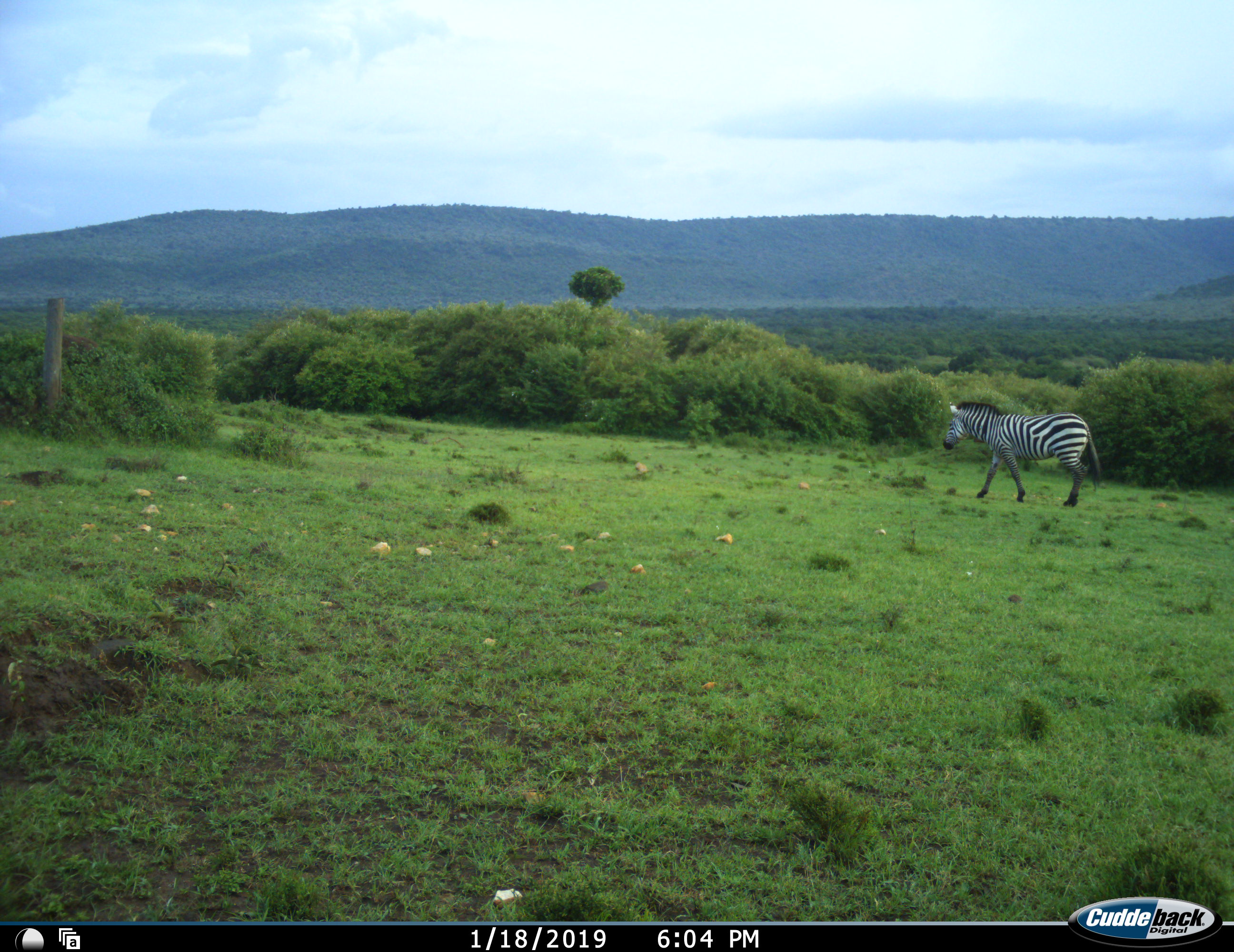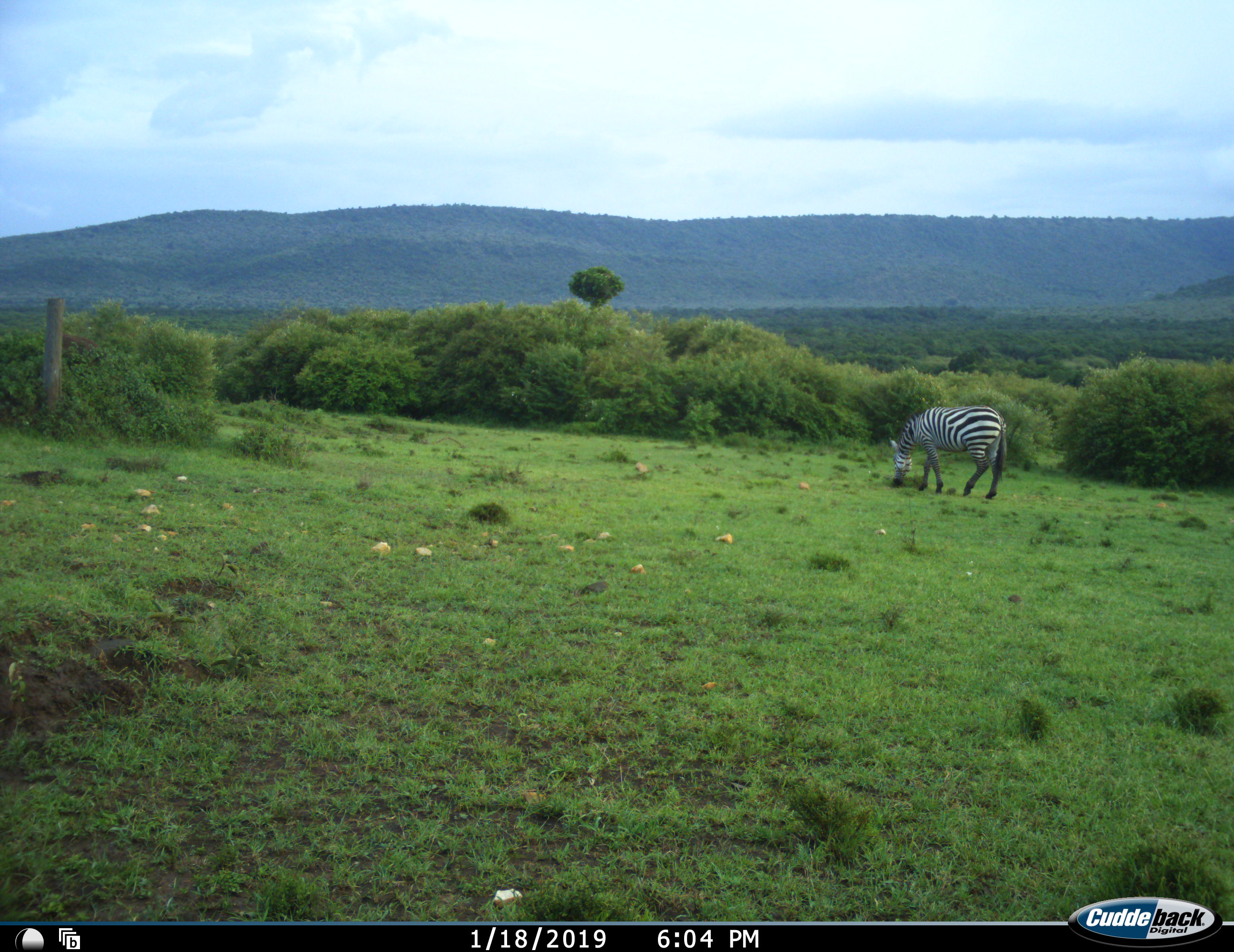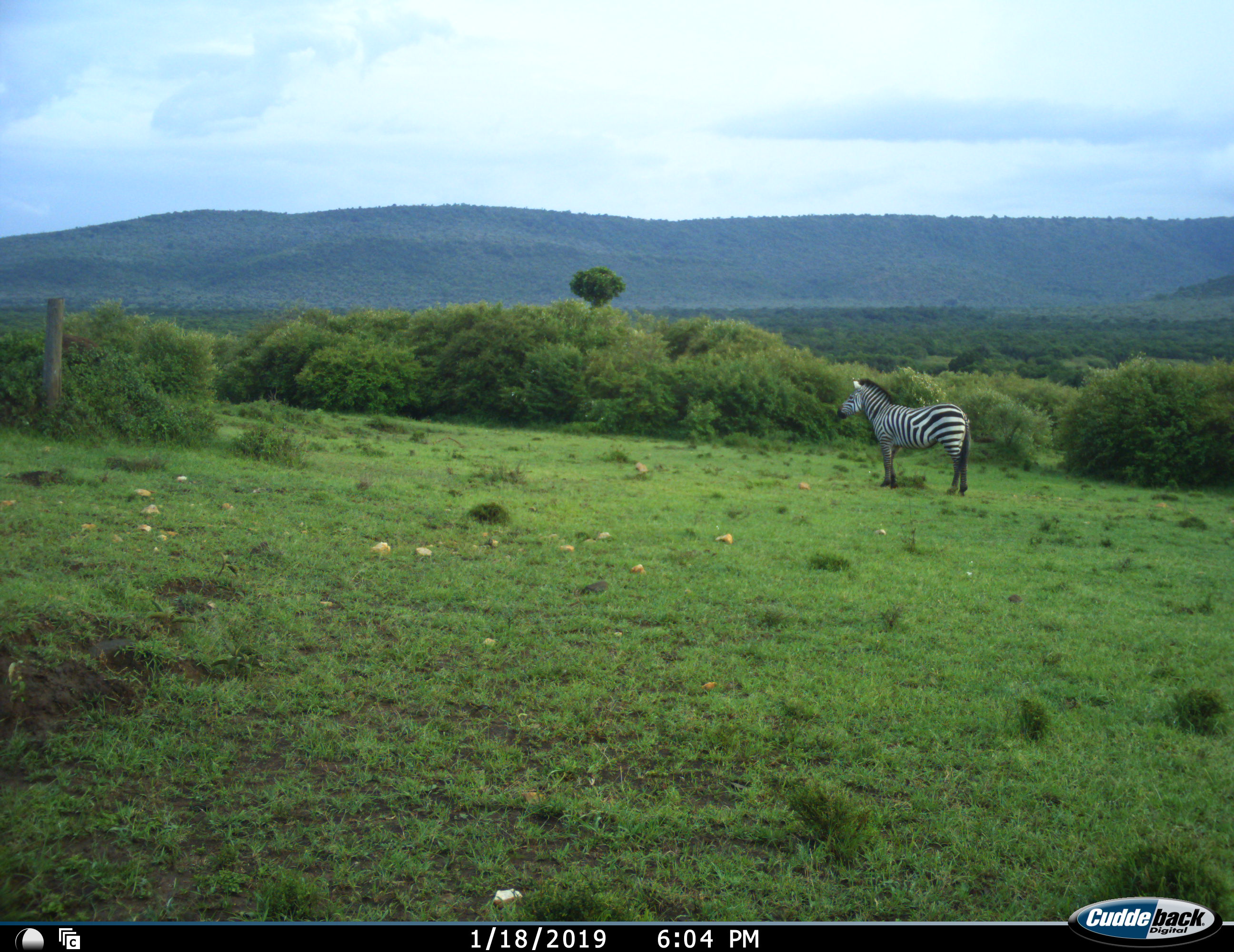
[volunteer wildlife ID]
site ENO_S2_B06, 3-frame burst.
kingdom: Animalia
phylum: Chordata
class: Mammalia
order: Perissodactyla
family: Equidae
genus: Equus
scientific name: Equus quagga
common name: plains zebra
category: zebraplains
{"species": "zebraplains (plains zebra) (Equus quagga)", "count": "1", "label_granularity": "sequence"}